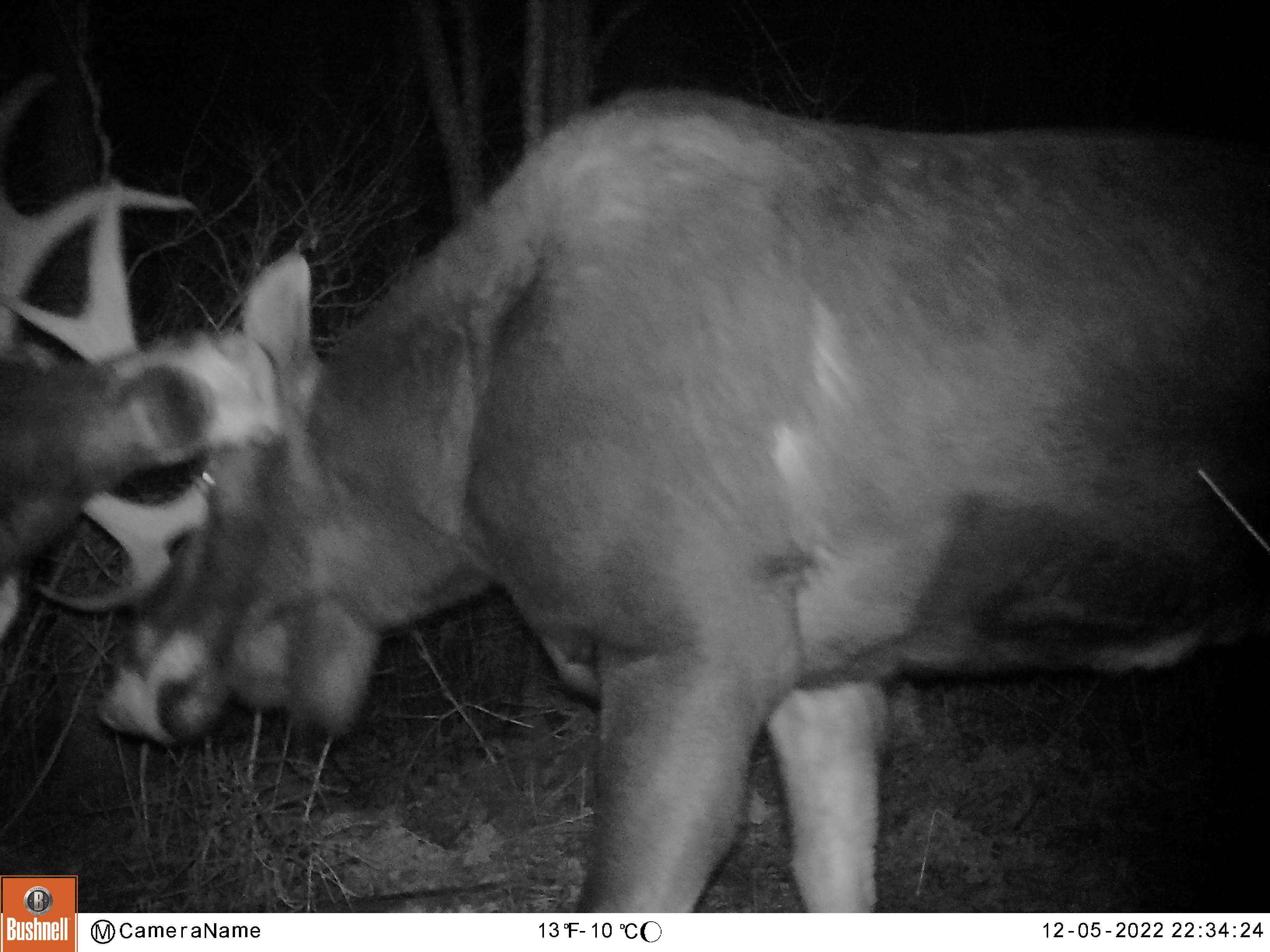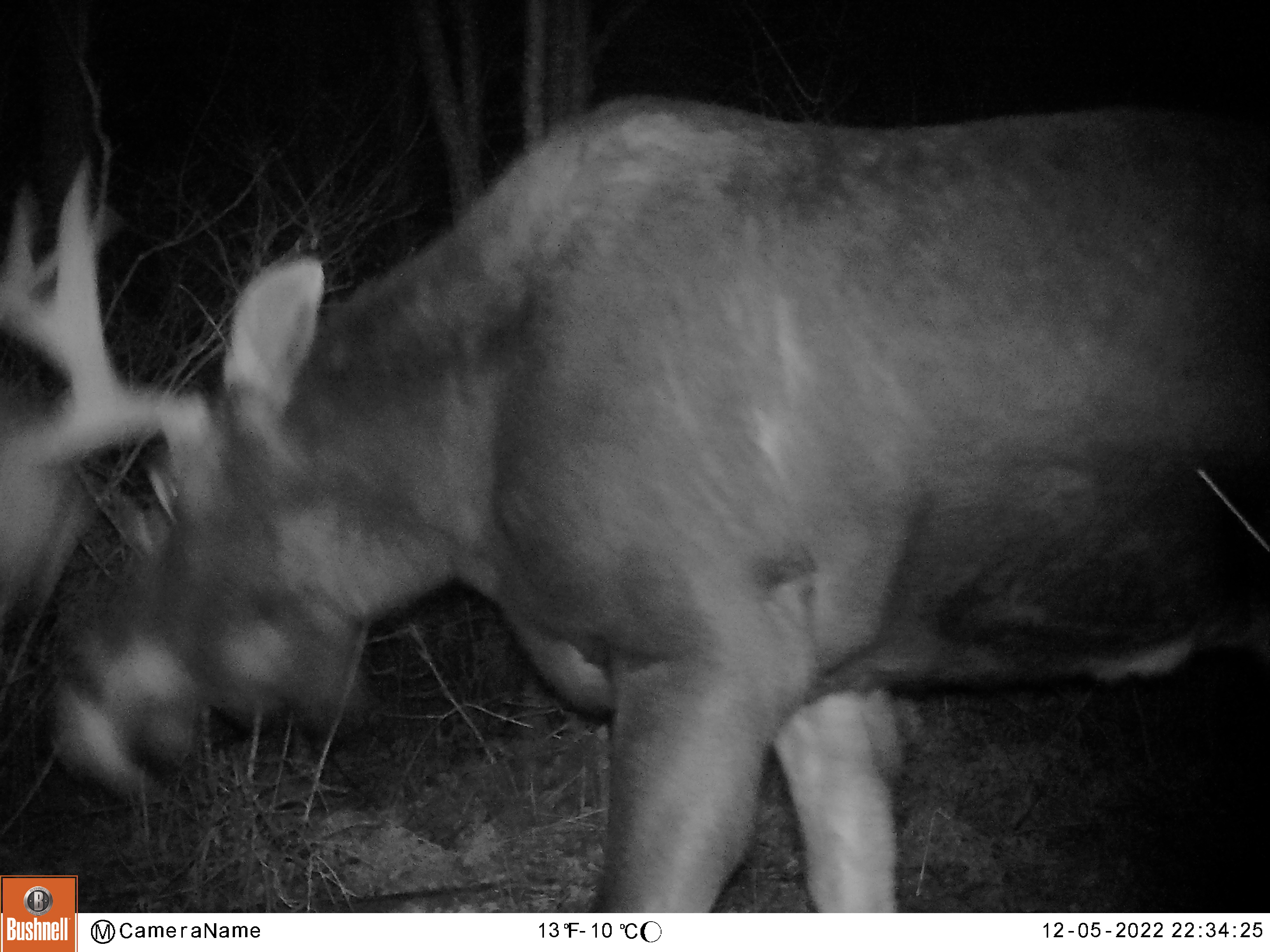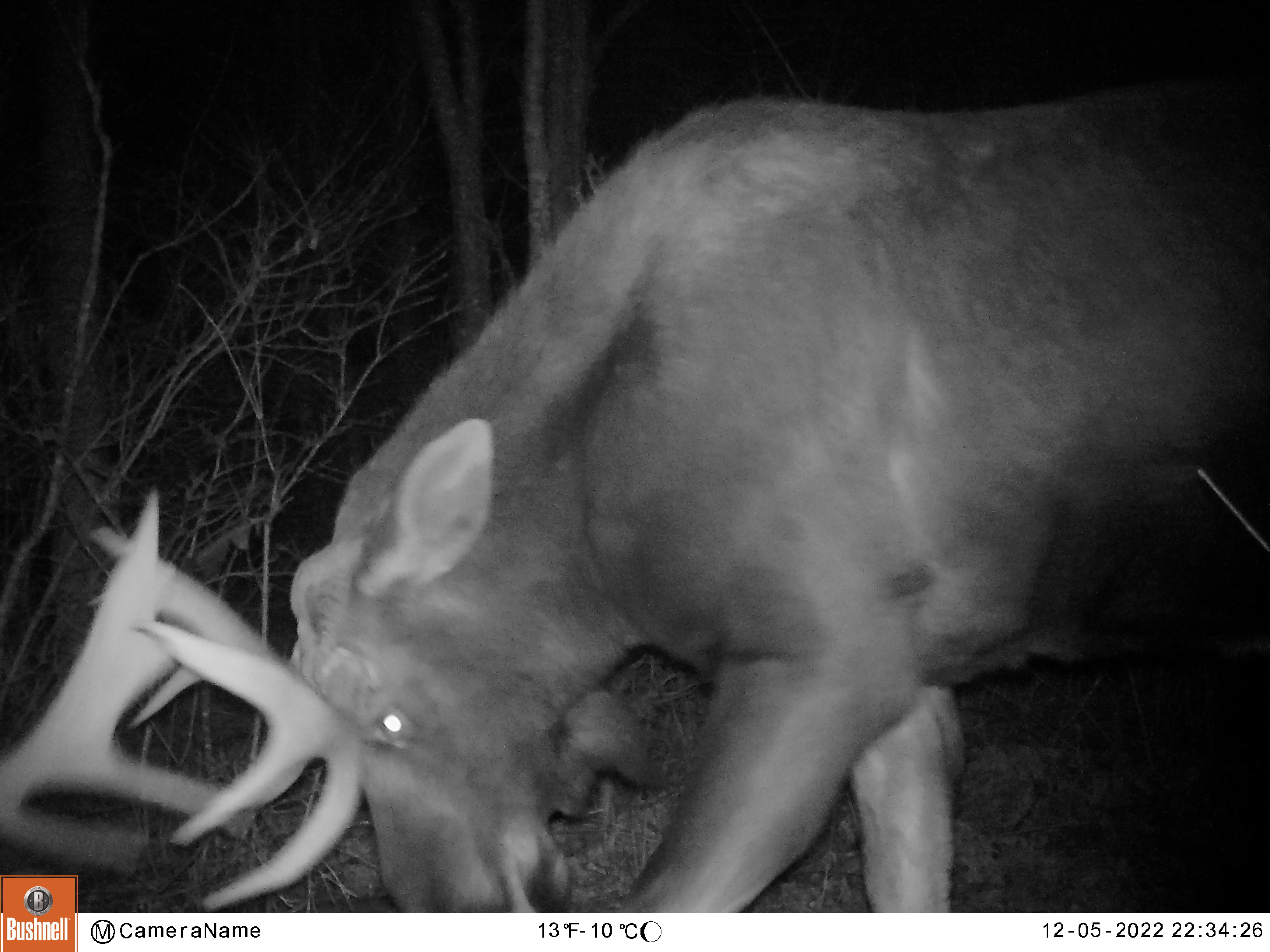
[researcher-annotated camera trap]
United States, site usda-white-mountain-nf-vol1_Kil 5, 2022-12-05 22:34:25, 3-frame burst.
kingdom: Animalia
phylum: Chordata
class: Mammalia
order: Artiodactyla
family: Cervidae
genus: Alces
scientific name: Alces alces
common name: moose